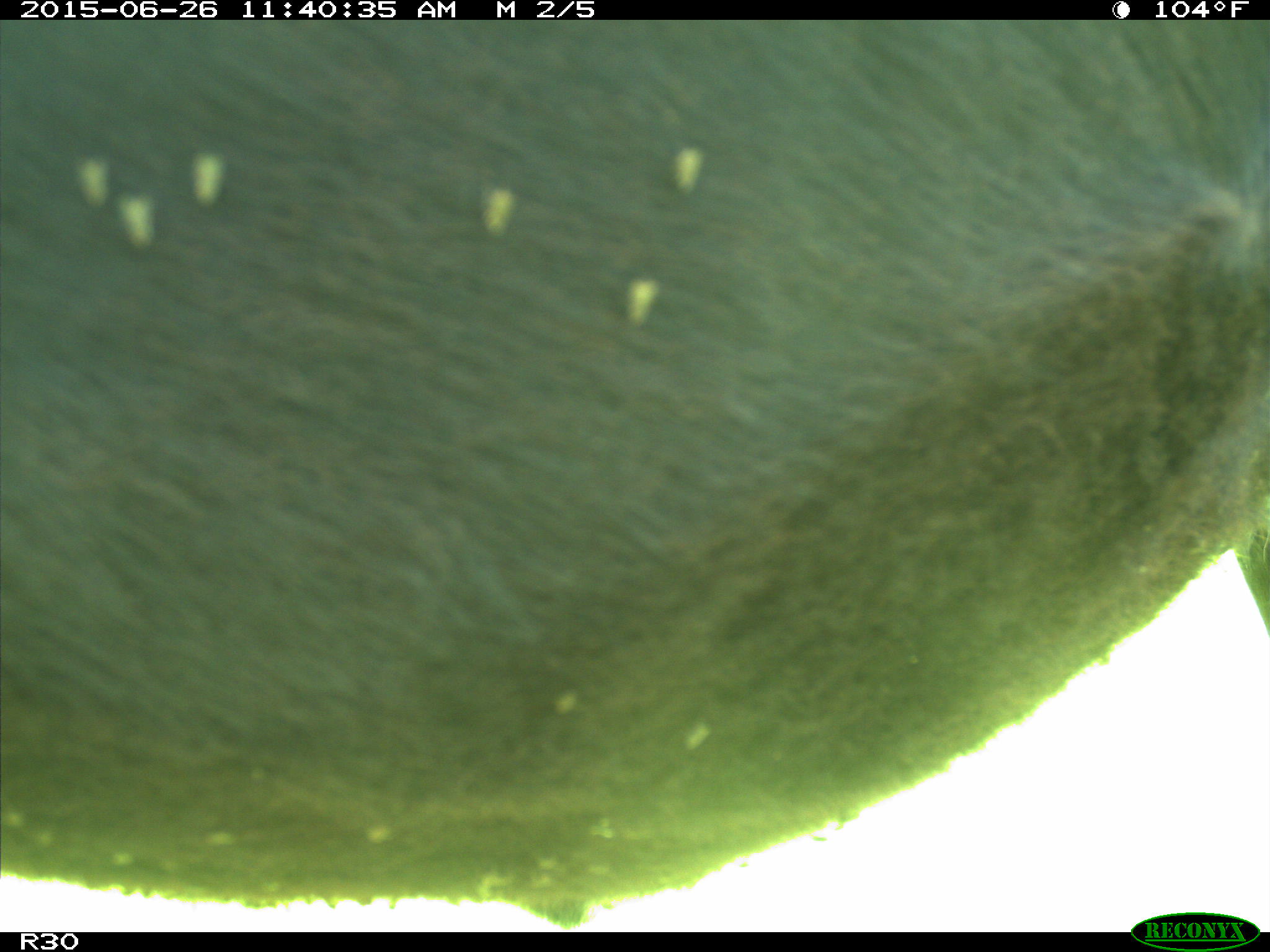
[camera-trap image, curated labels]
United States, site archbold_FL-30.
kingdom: Animalia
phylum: Chordata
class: Mammalia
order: Artiodactyla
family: Bovidae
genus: Bos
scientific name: Bos taurus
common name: domestic cow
Bos taurus (domestic cow).